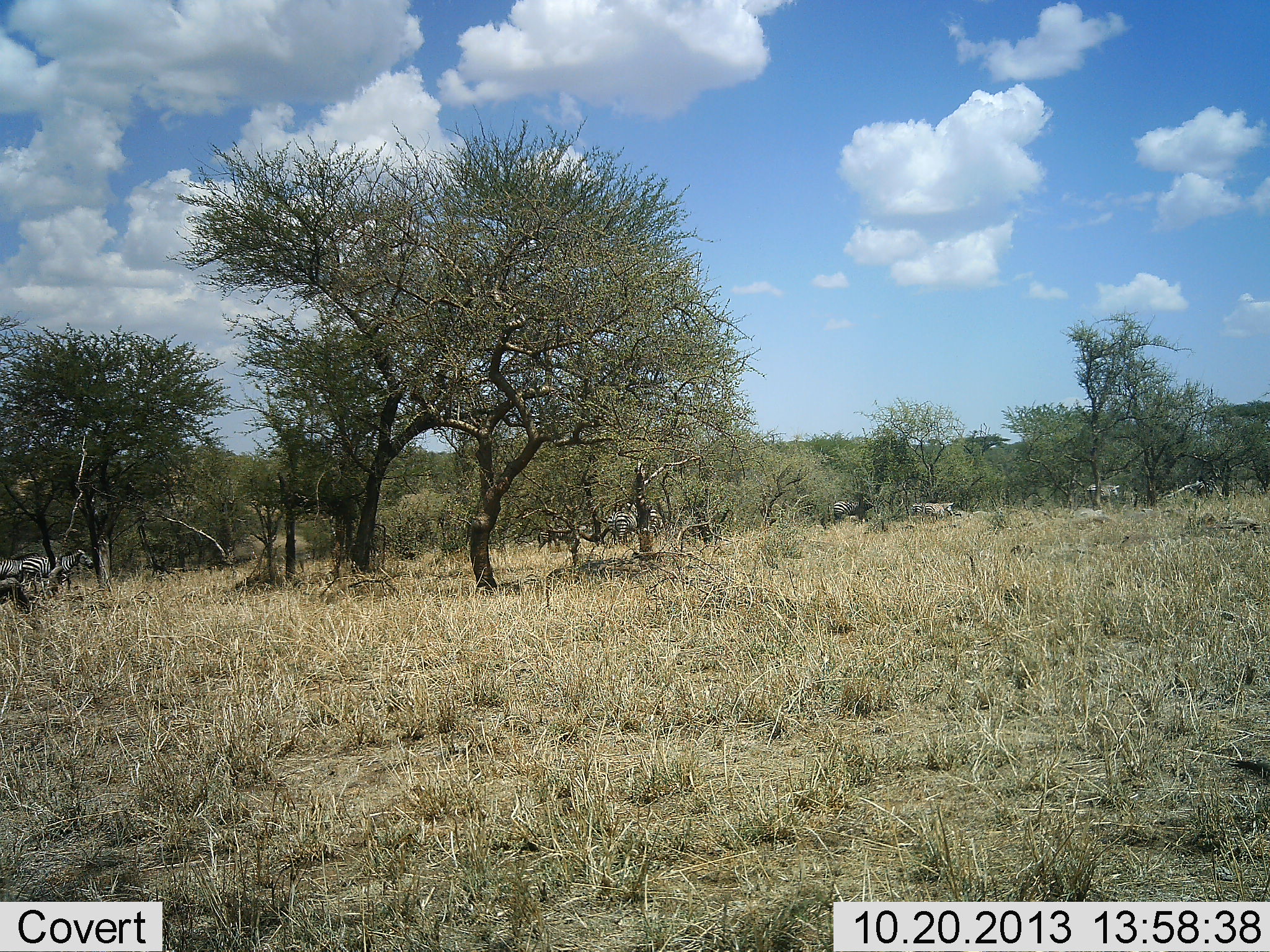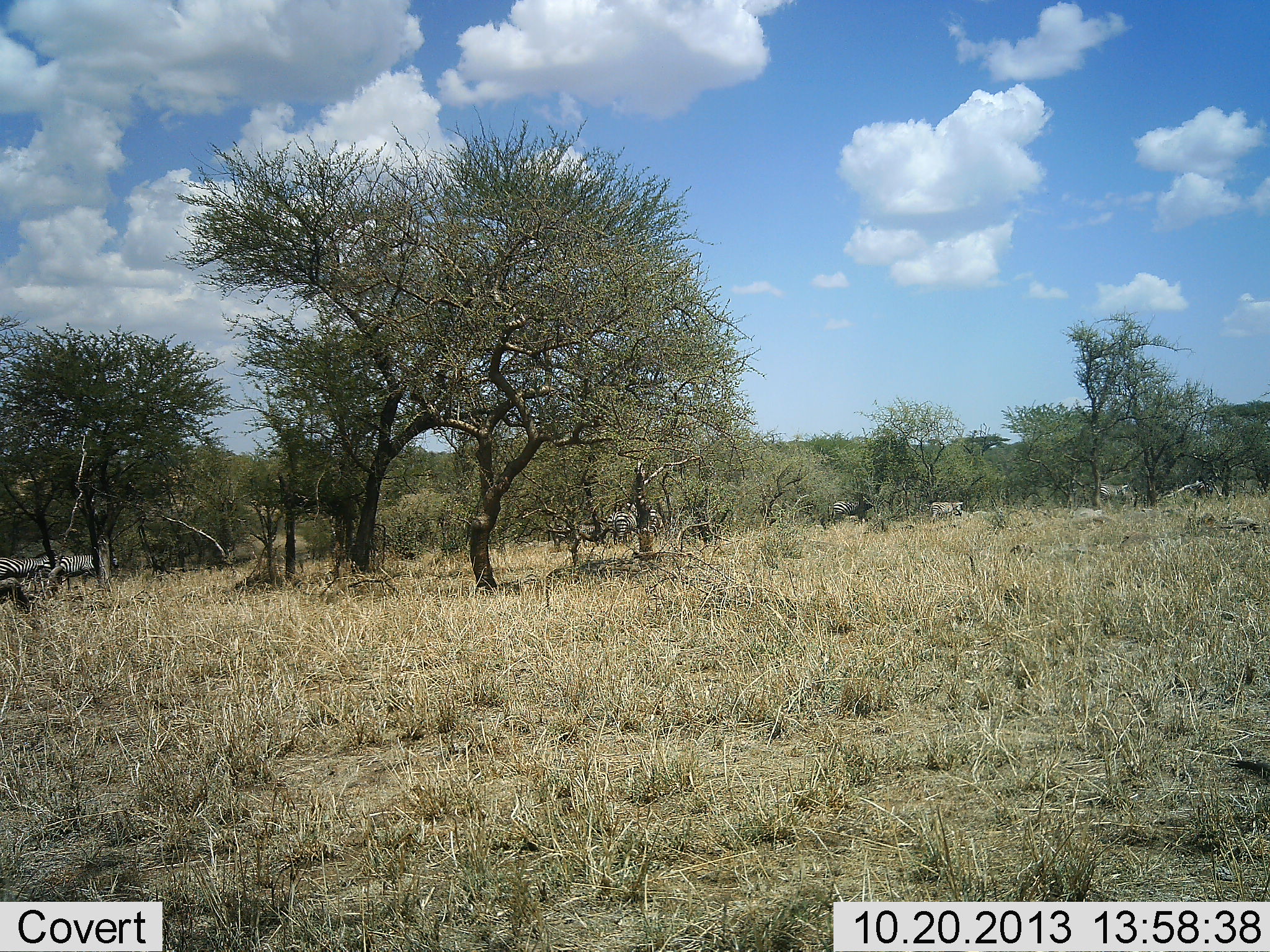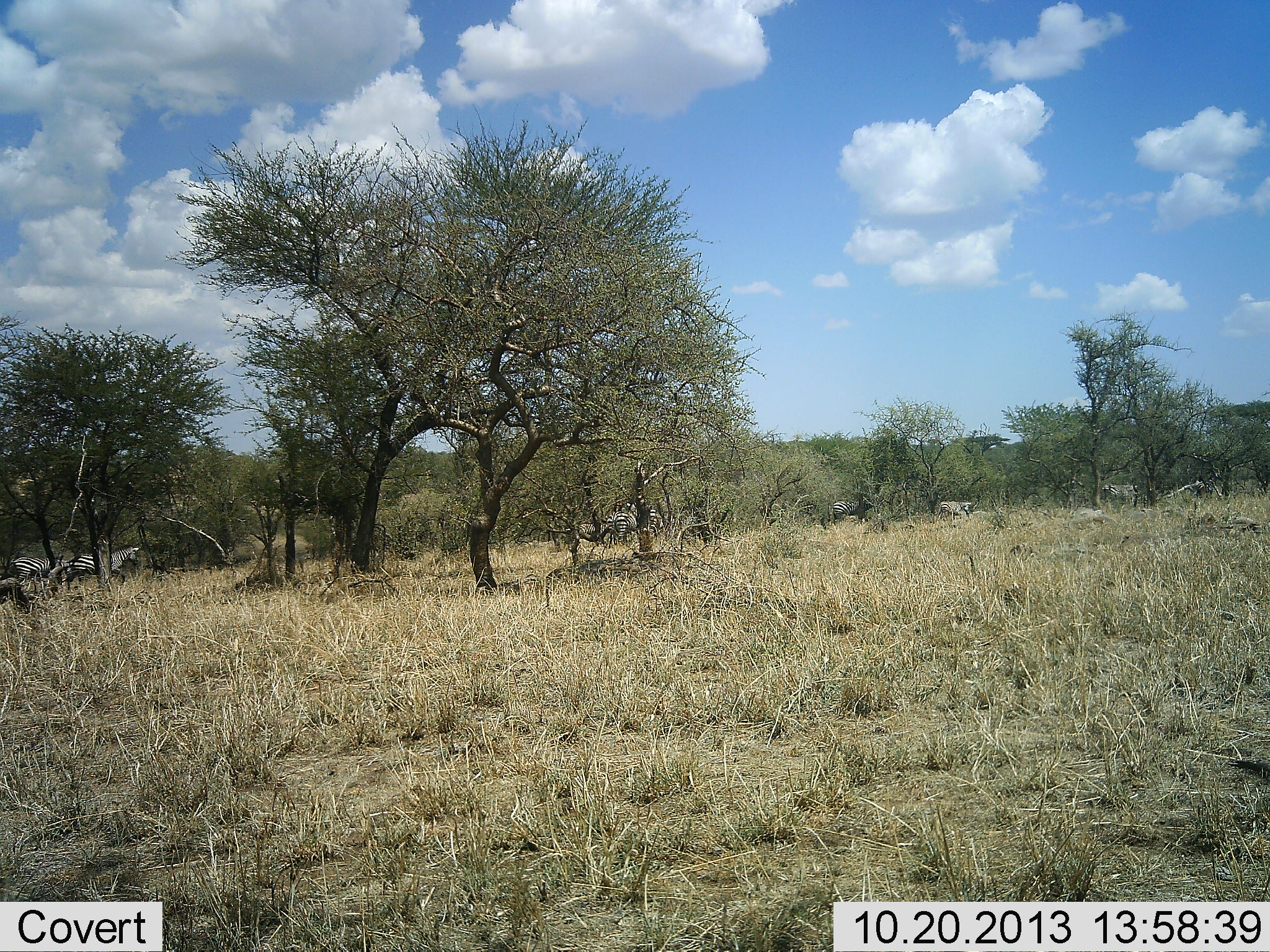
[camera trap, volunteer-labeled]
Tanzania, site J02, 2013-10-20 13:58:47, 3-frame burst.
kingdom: Animalia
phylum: Chordata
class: Mammalia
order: Perissodactyla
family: Equidae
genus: Equus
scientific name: Equus quagga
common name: plains zebra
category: zebra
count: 7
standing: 0%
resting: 0%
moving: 100%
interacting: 0%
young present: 0%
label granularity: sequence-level